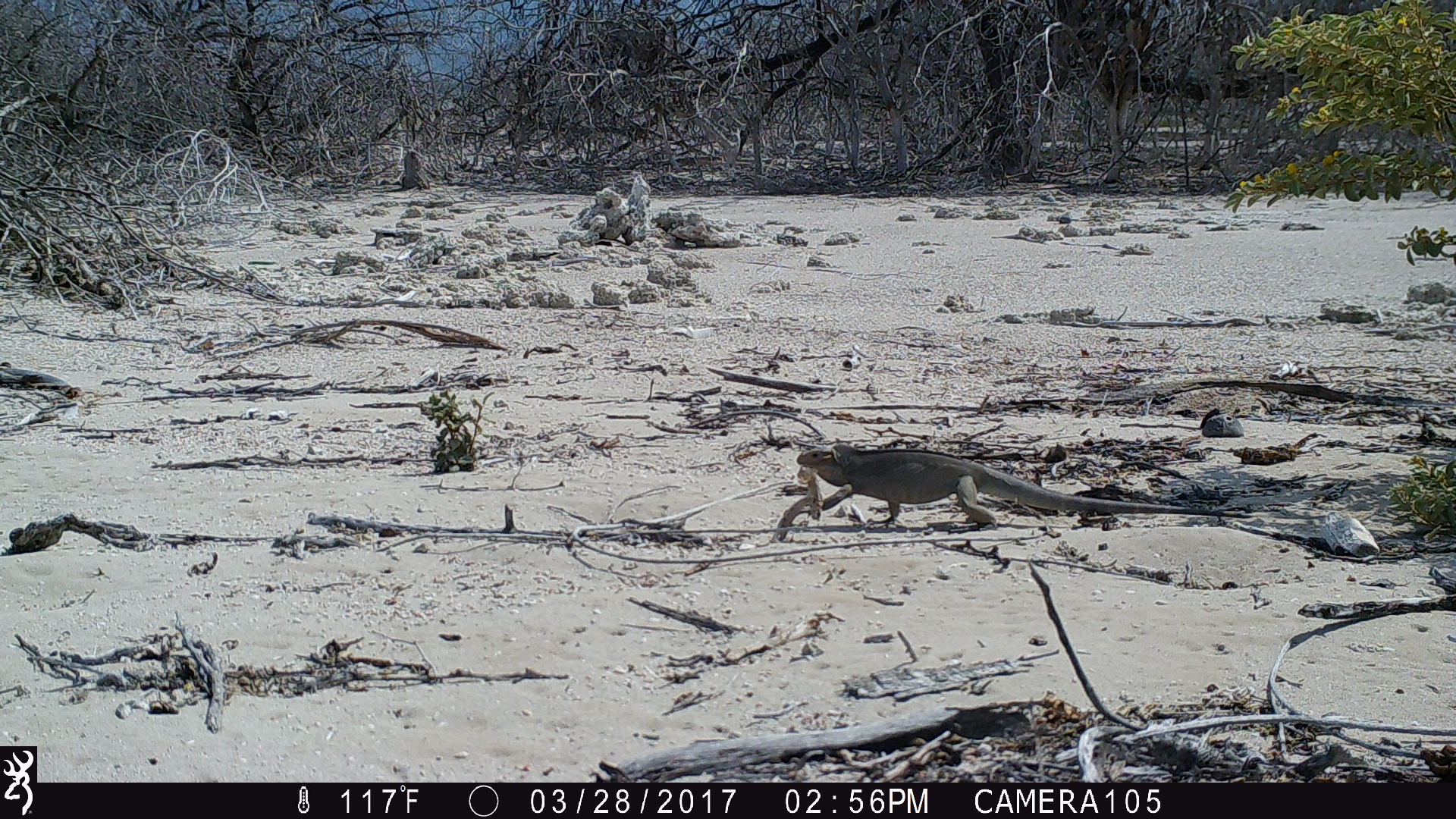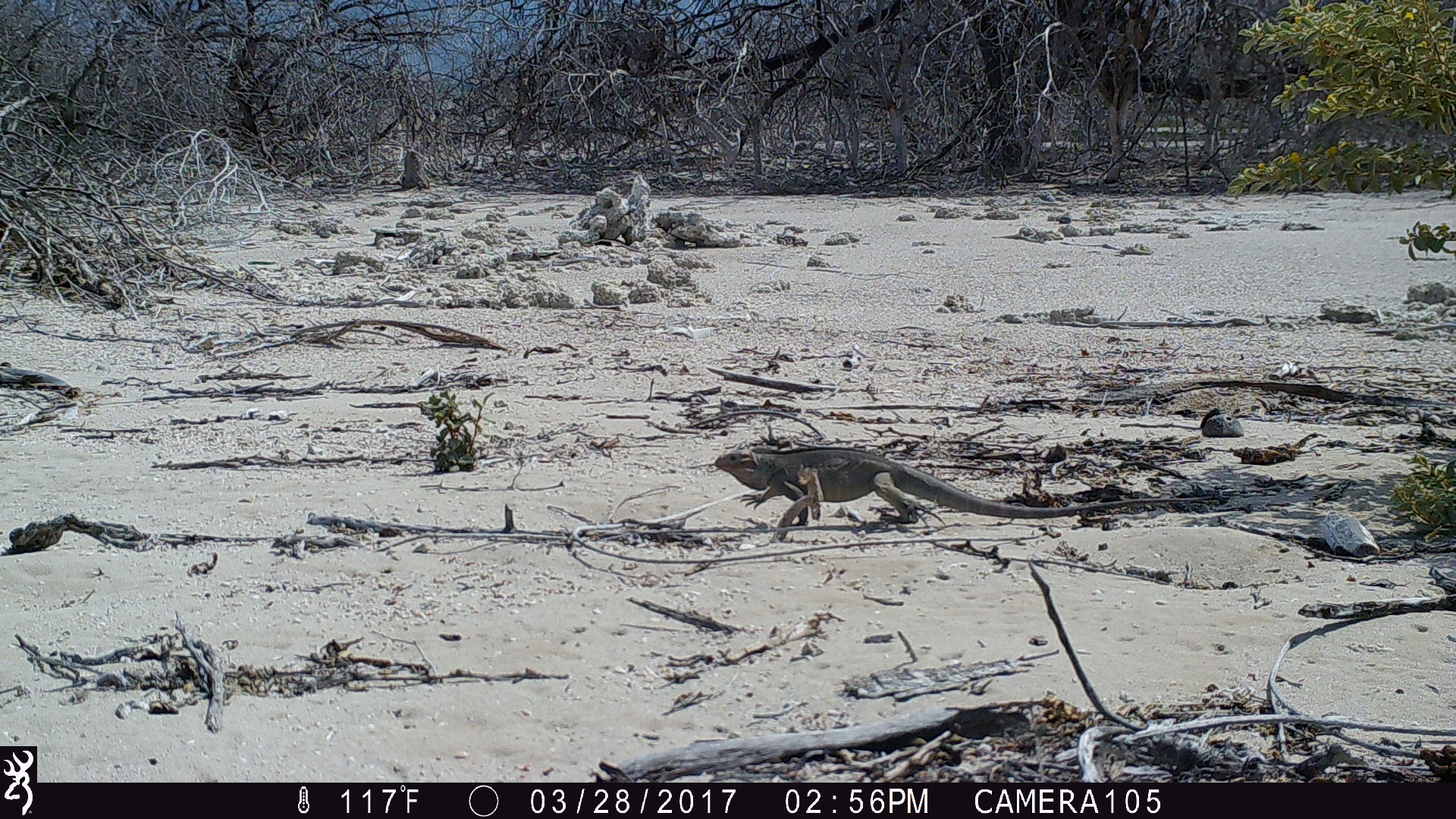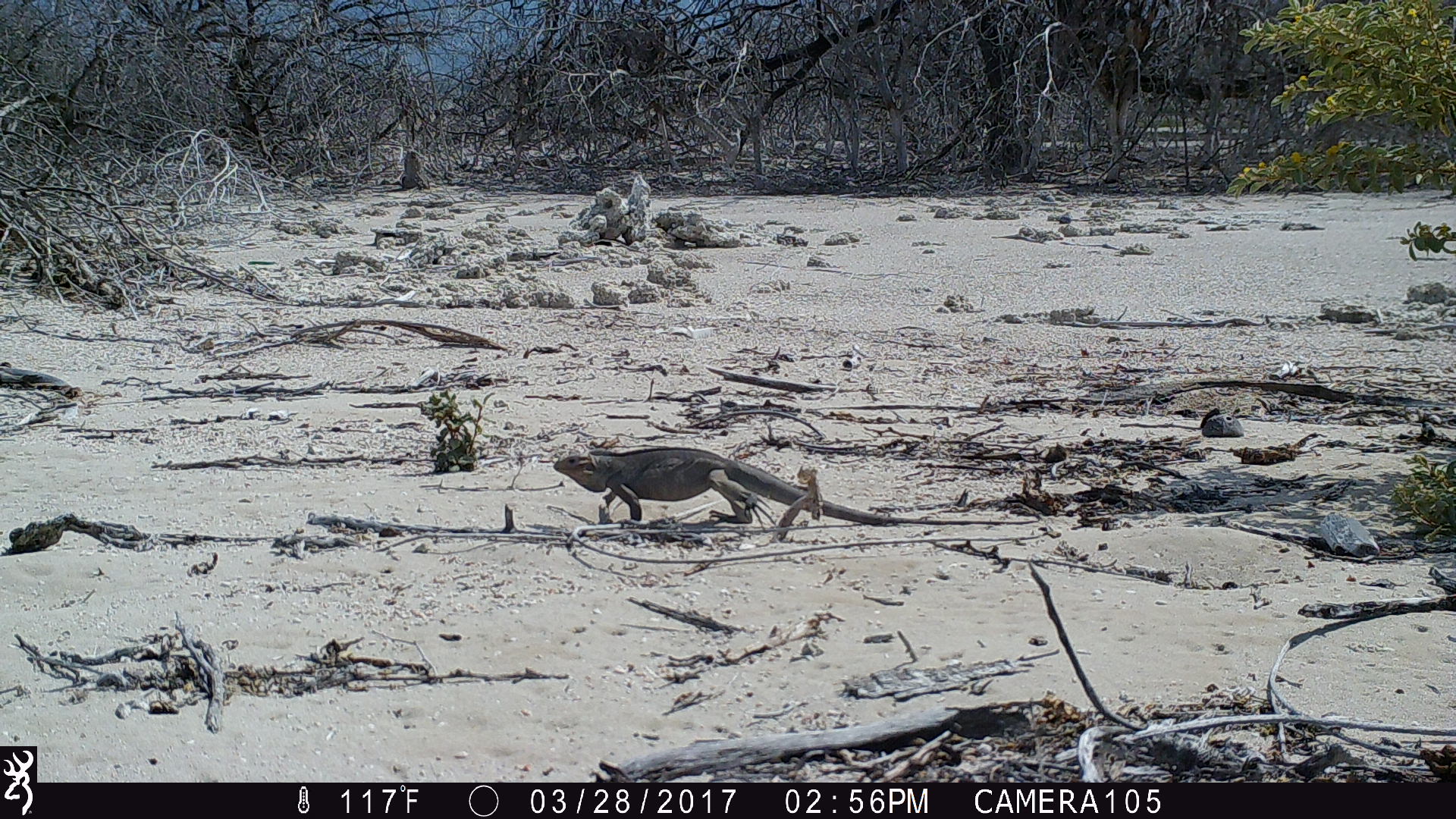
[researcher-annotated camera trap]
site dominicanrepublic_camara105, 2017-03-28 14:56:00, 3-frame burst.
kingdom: Animalia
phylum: Chordata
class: Reptilia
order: Squamata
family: Iguanidae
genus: Iguana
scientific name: Iguana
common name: typical iguanas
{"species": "Iguana (typical iguanas)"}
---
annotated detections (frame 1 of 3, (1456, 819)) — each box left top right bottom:
iguana: 796 445 1254 535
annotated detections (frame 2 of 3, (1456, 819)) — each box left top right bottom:
iguana: 707 444 1234 534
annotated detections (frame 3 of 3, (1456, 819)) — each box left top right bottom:
iguana: 545 445 1047 533